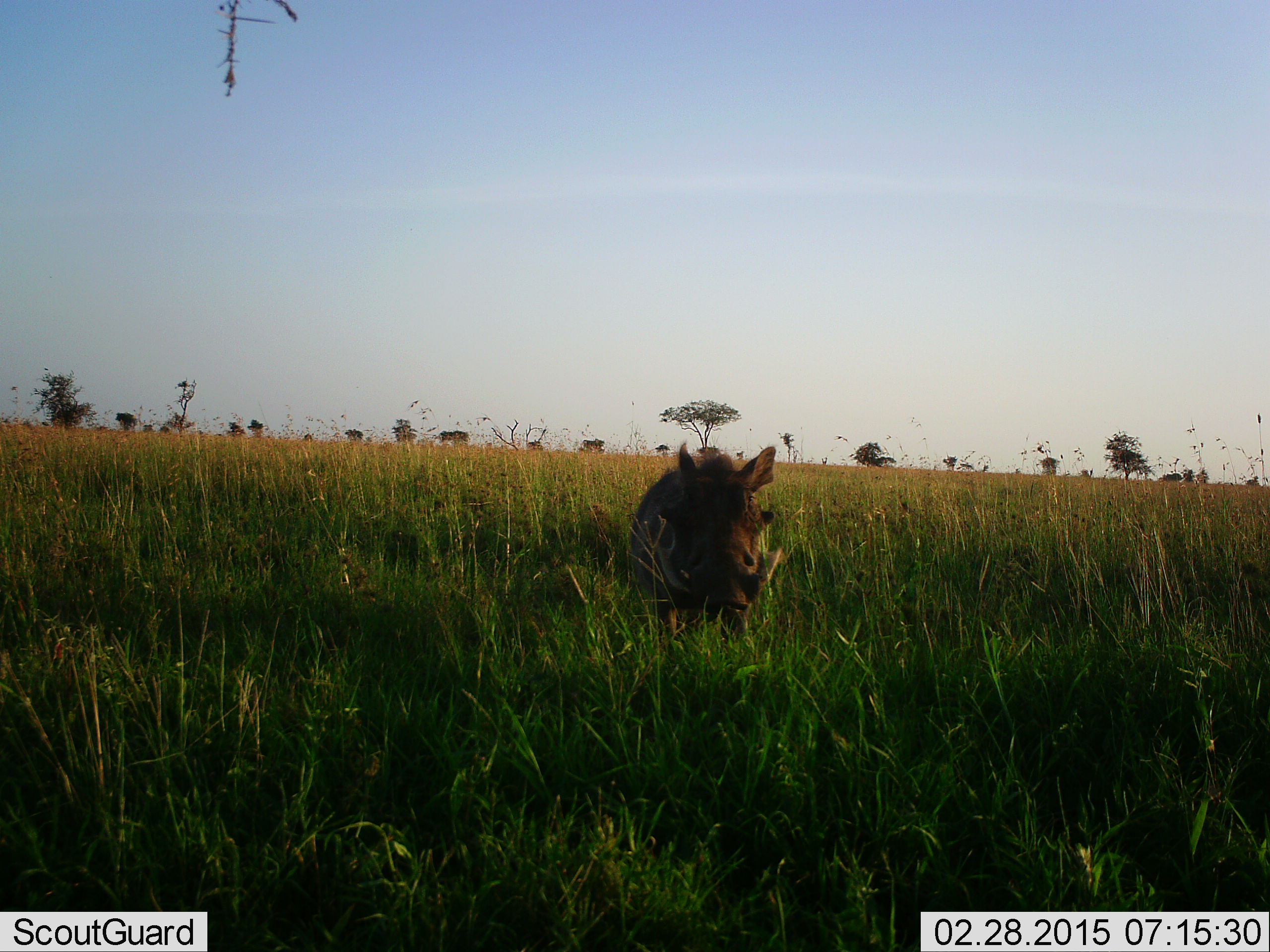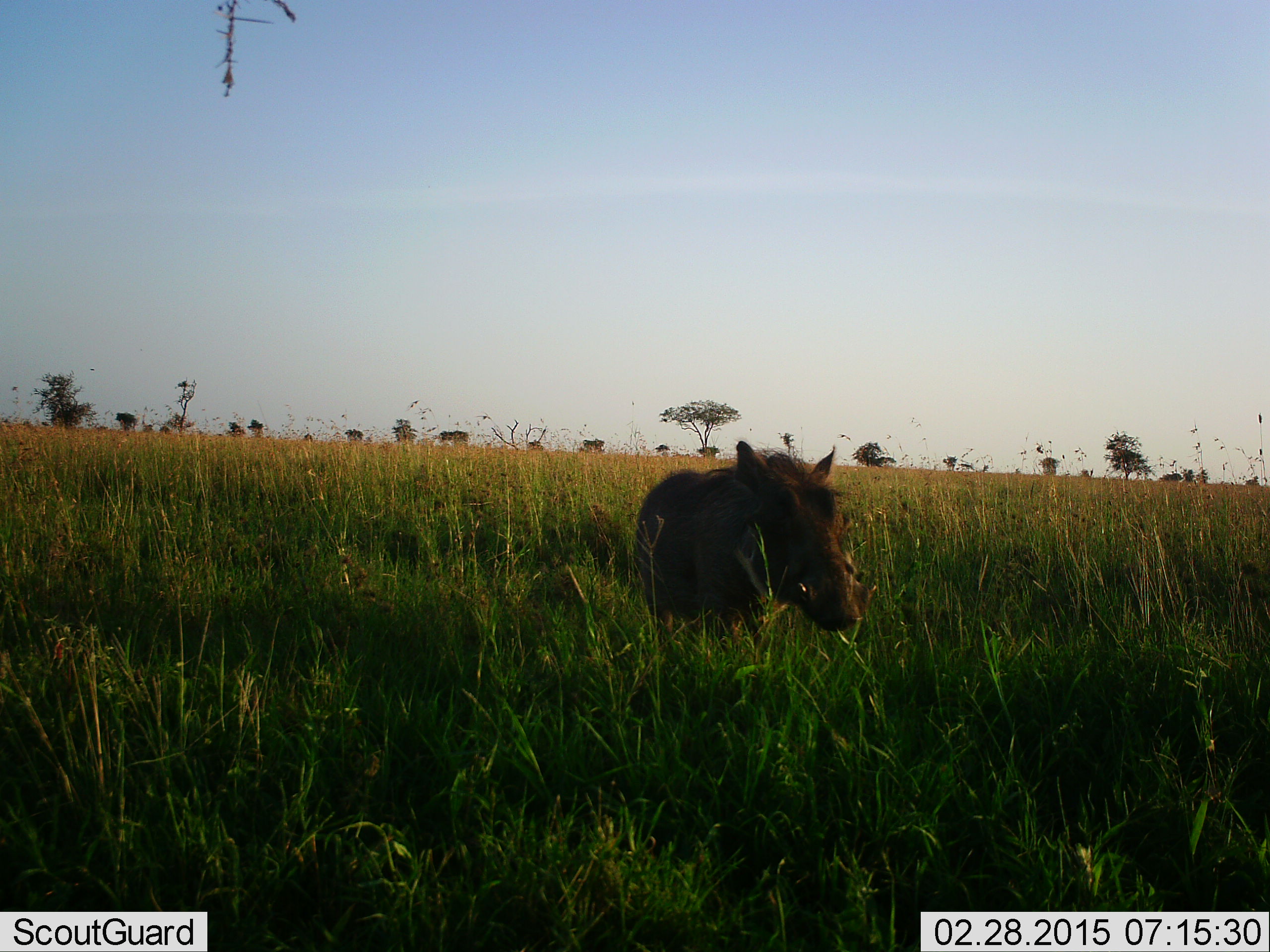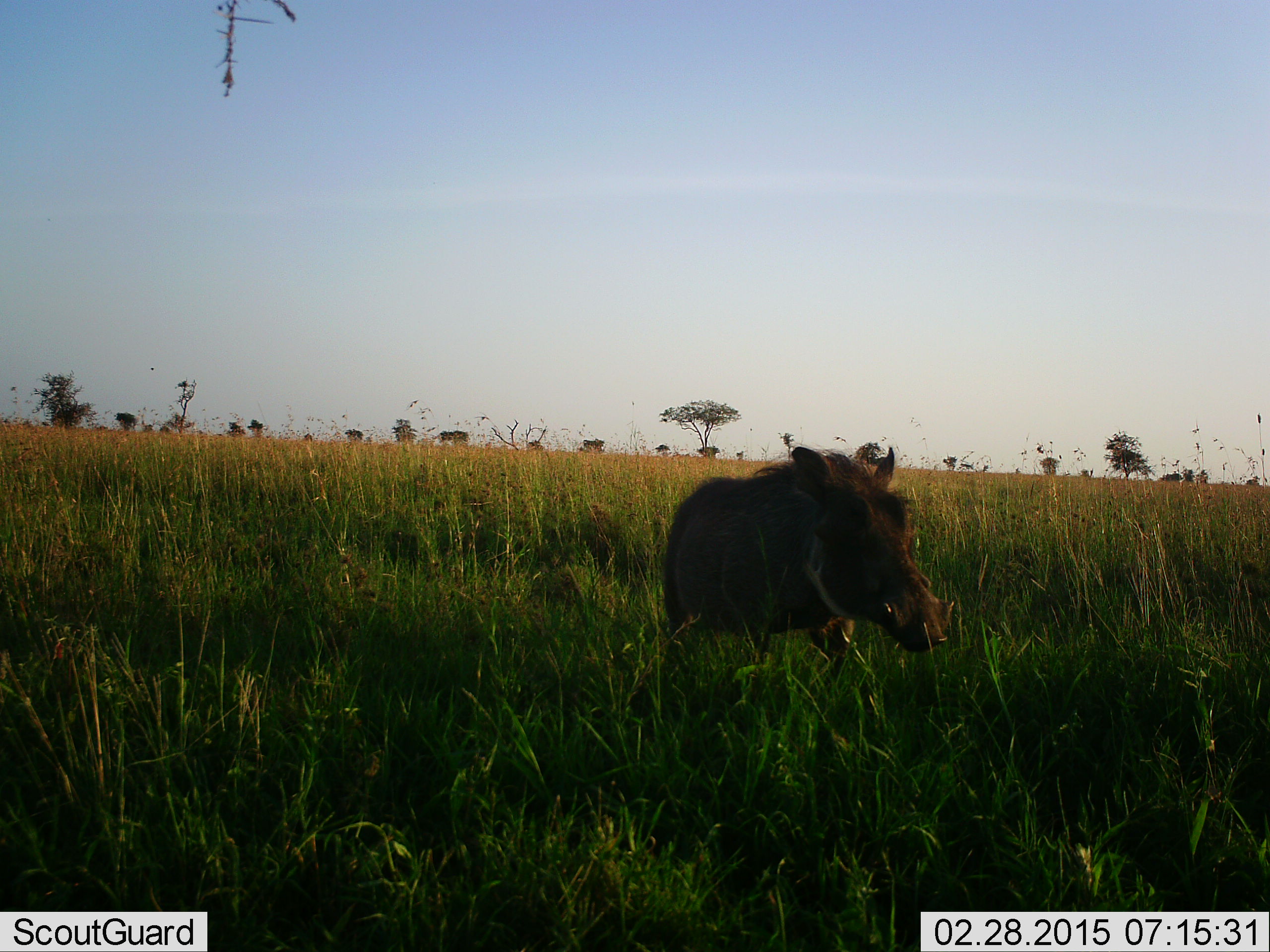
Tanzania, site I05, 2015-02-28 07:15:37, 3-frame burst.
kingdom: Animalia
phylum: Chordata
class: Mammalia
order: Artiodactyla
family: Suidae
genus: Phacochoerus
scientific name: Phacochoerus africanus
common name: warthog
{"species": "warthog (Phacochoerus africanus)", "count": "1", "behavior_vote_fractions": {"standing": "20%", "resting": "0%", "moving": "90%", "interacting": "0%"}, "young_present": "0%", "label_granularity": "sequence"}